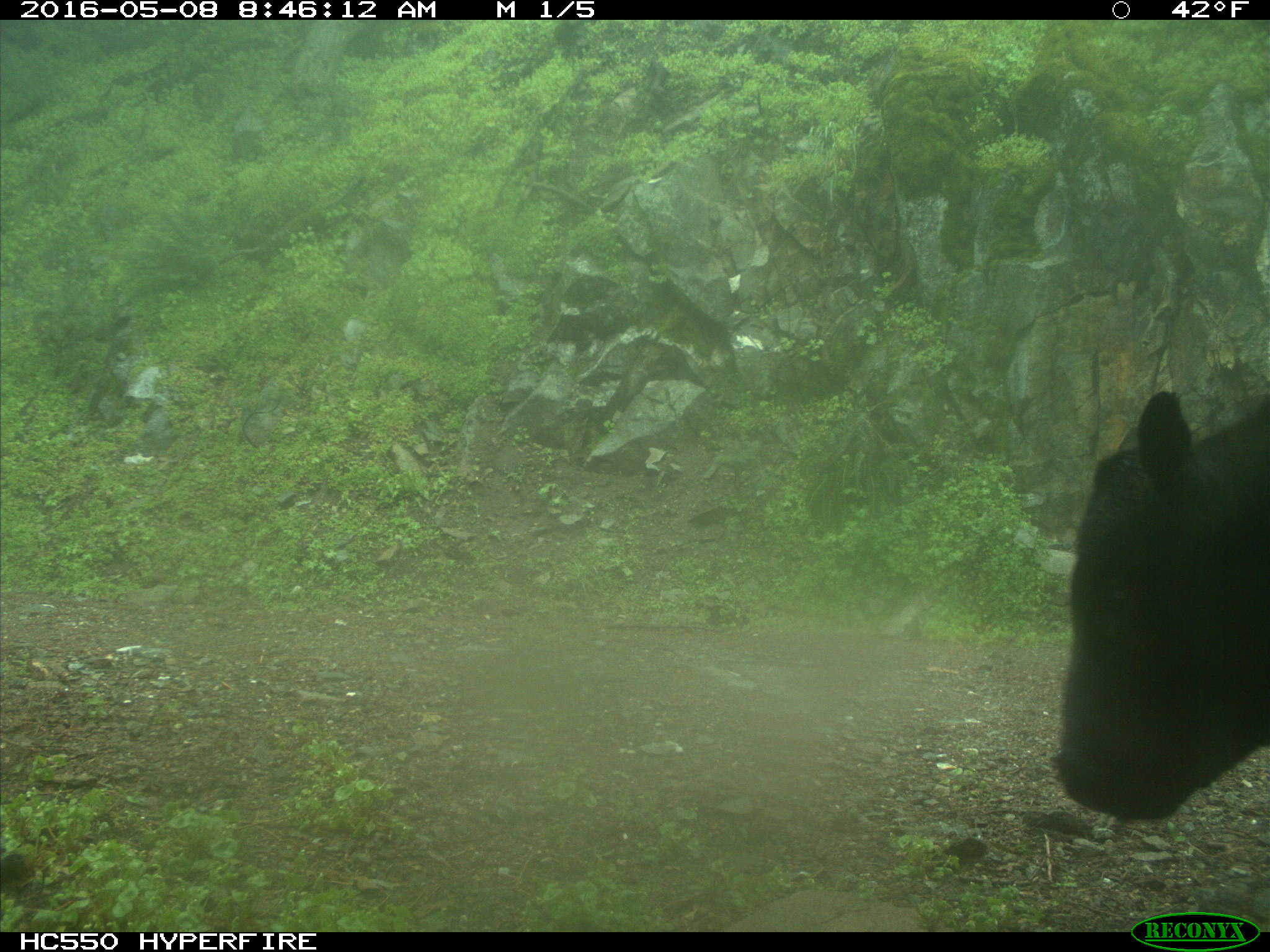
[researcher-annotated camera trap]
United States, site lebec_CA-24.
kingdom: Animalia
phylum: Chordata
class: Mammalia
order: Artiodactyla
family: Bovidae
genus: Bos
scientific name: Bos taurus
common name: domestic cow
Bos taurus (domestic cow).